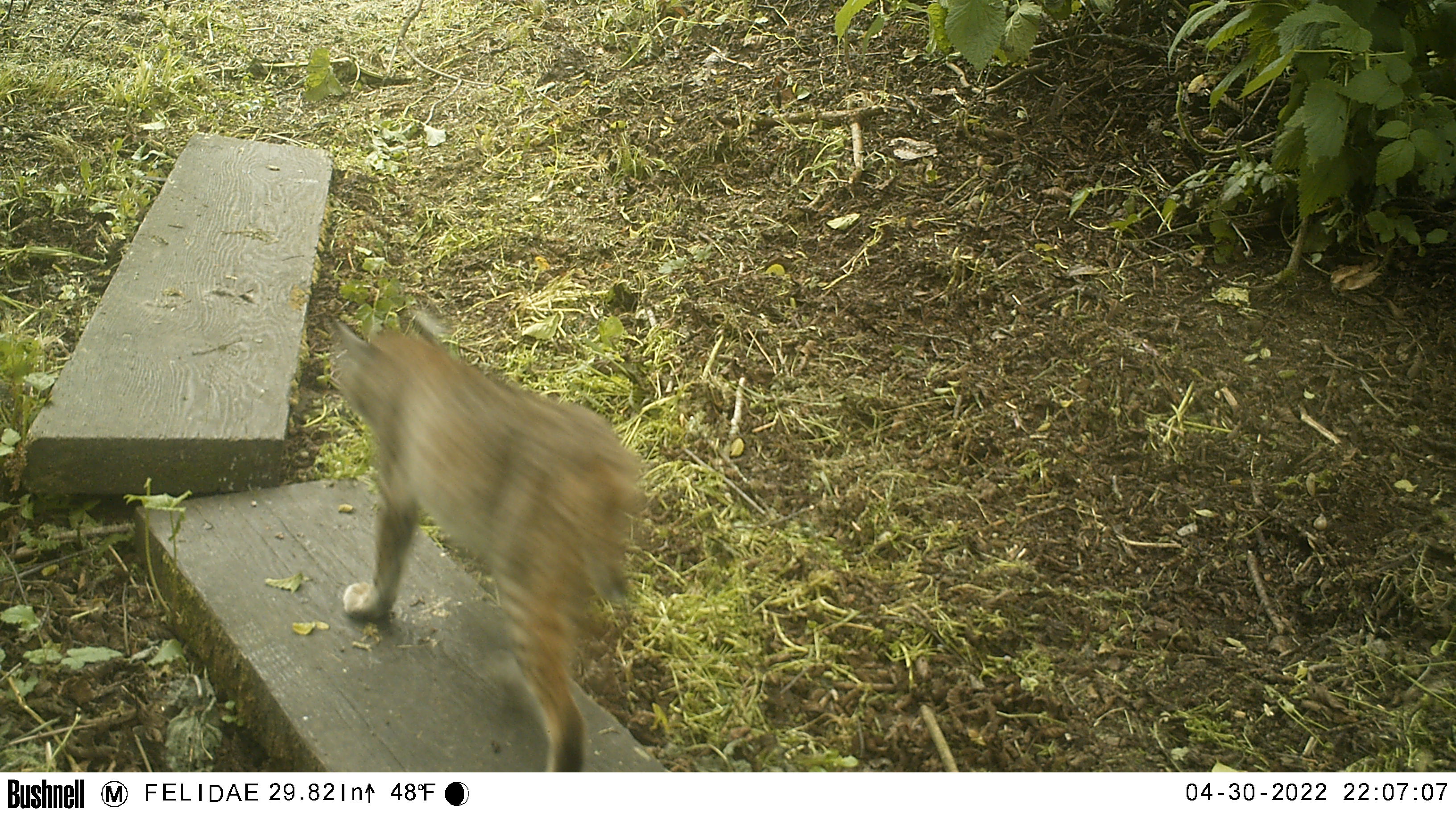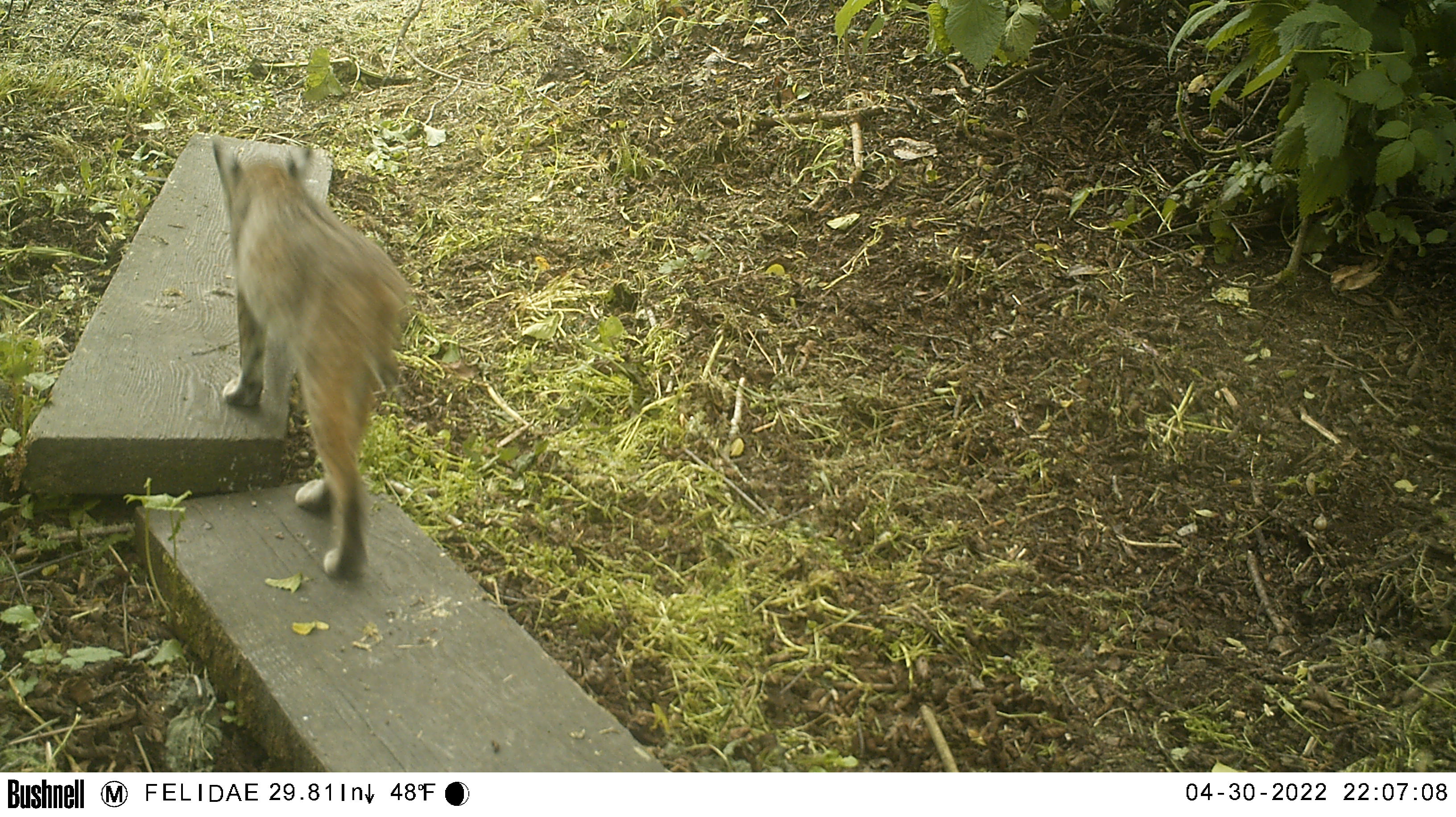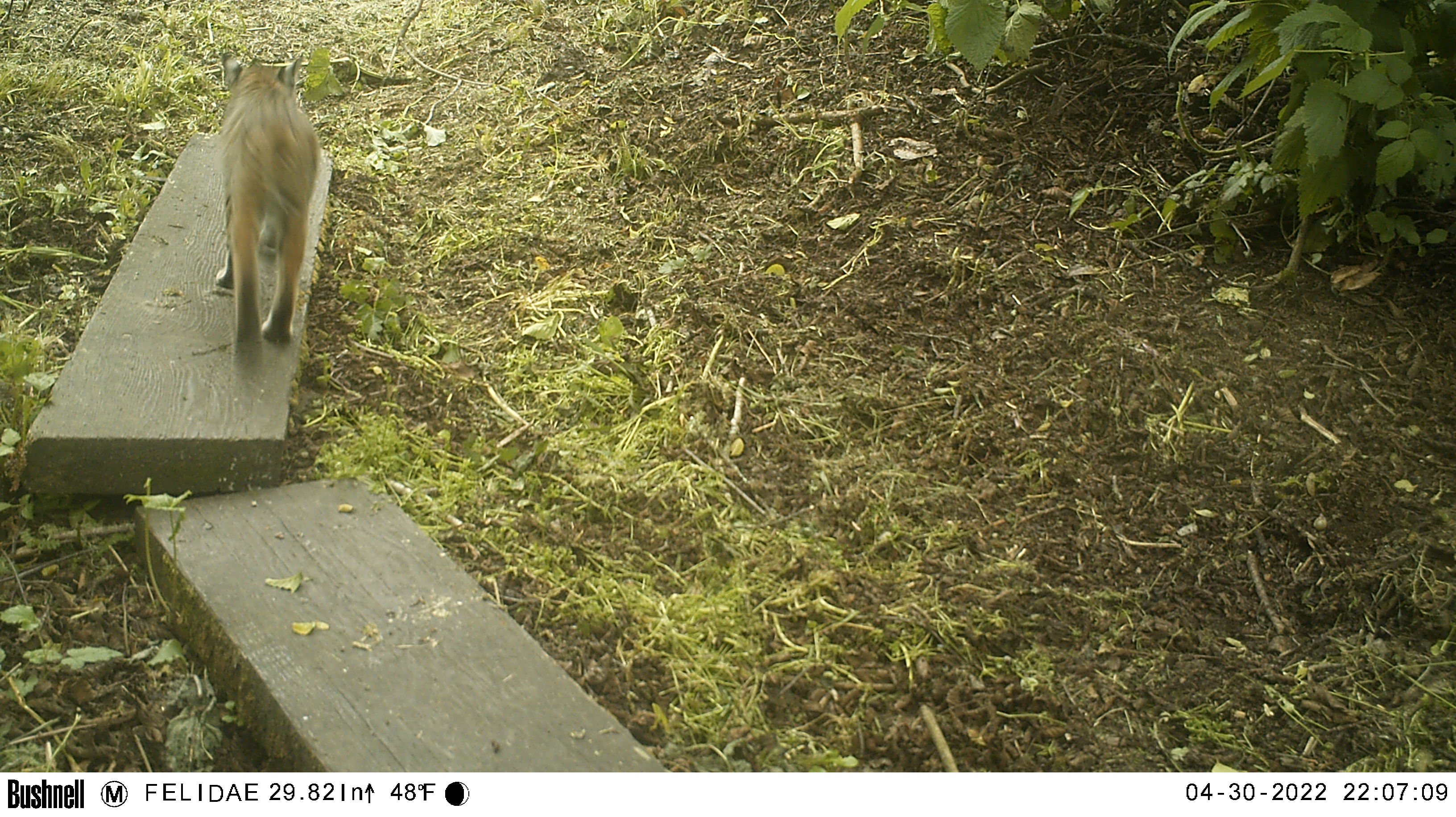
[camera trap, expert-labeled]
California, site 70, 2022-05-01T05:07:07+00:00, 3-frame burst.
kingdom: Animalia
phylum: Chordata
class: Mammalia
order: Carnivora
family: Felidae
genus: Lynx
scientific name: Lynx rufus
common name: bobcat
Bobcat (Lynx rufus).